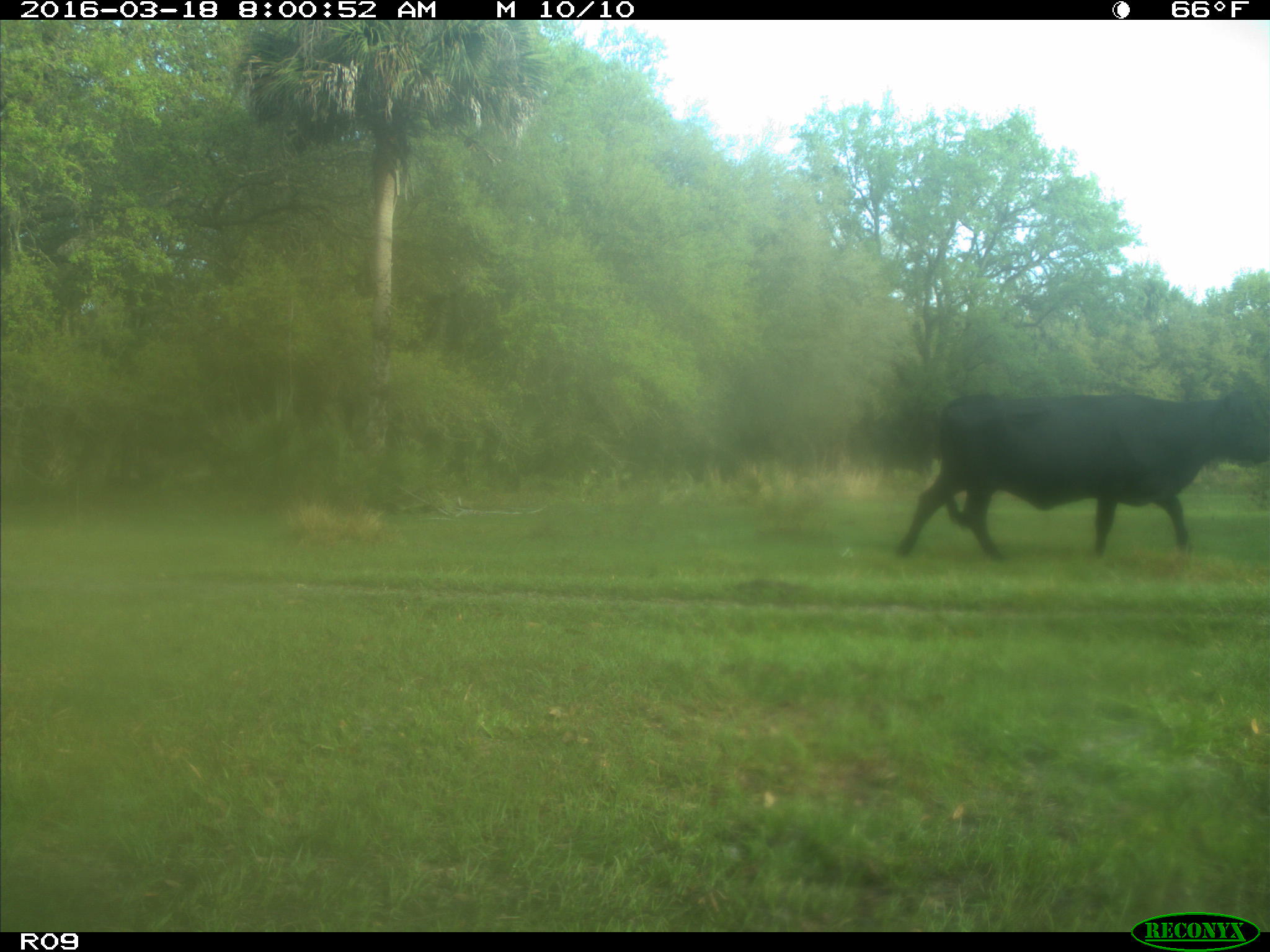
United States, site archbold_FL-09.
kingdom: Animalia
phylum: Chordata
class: Mammalia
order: Artiodactyla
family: Bovidae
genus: Bos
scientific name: Bos taurus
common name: domestic cow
Bos taurus (domestic cow).